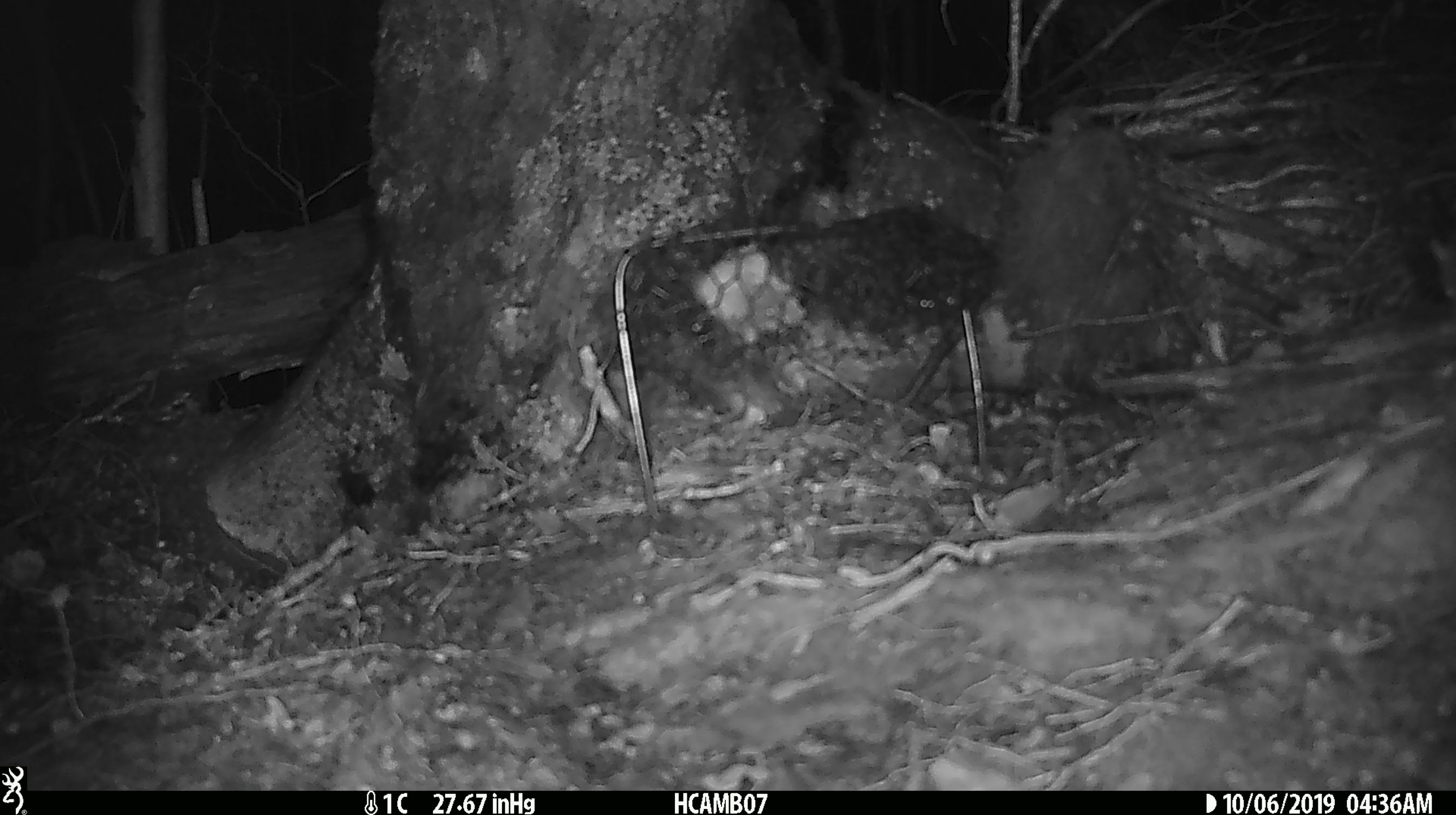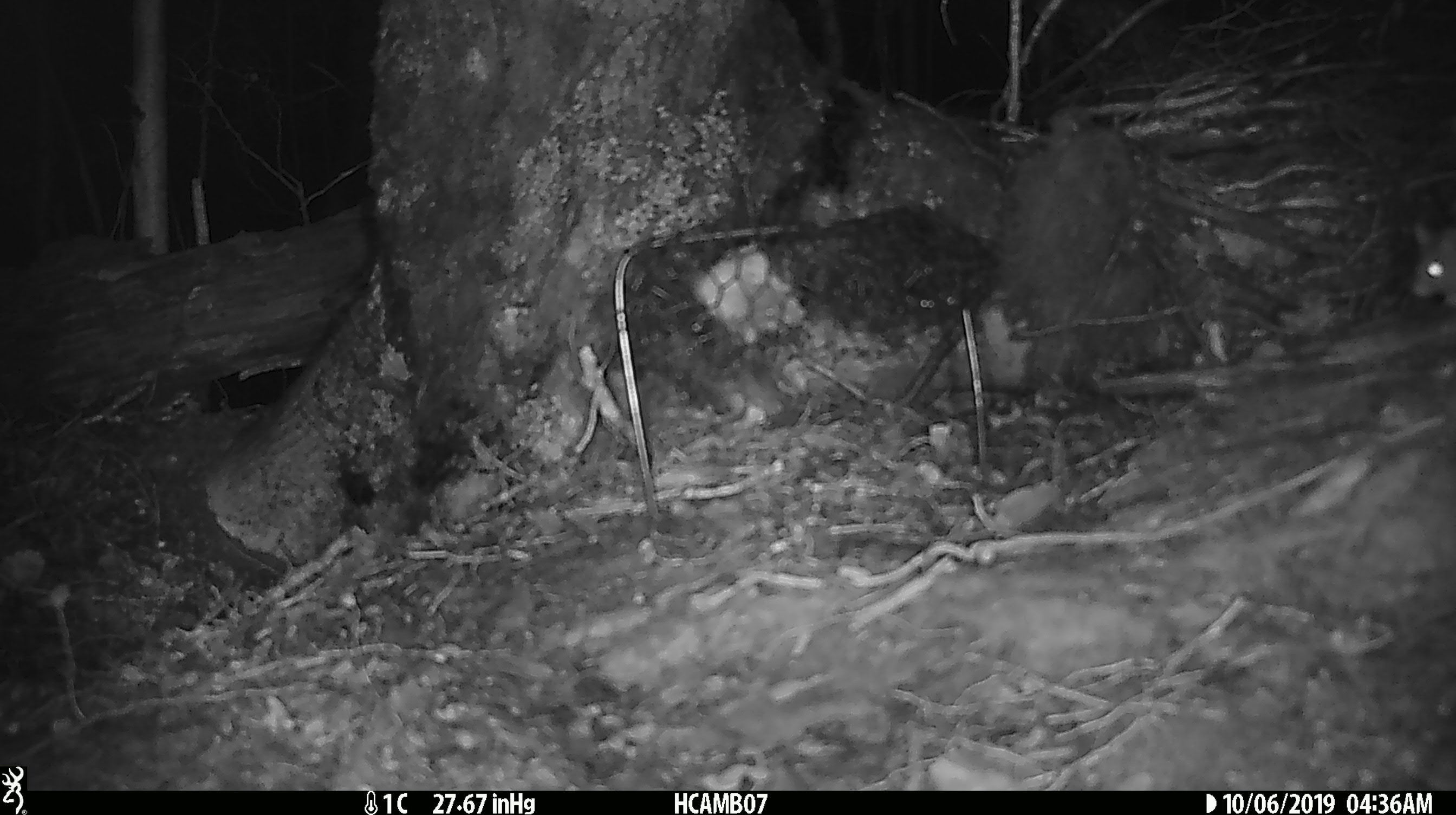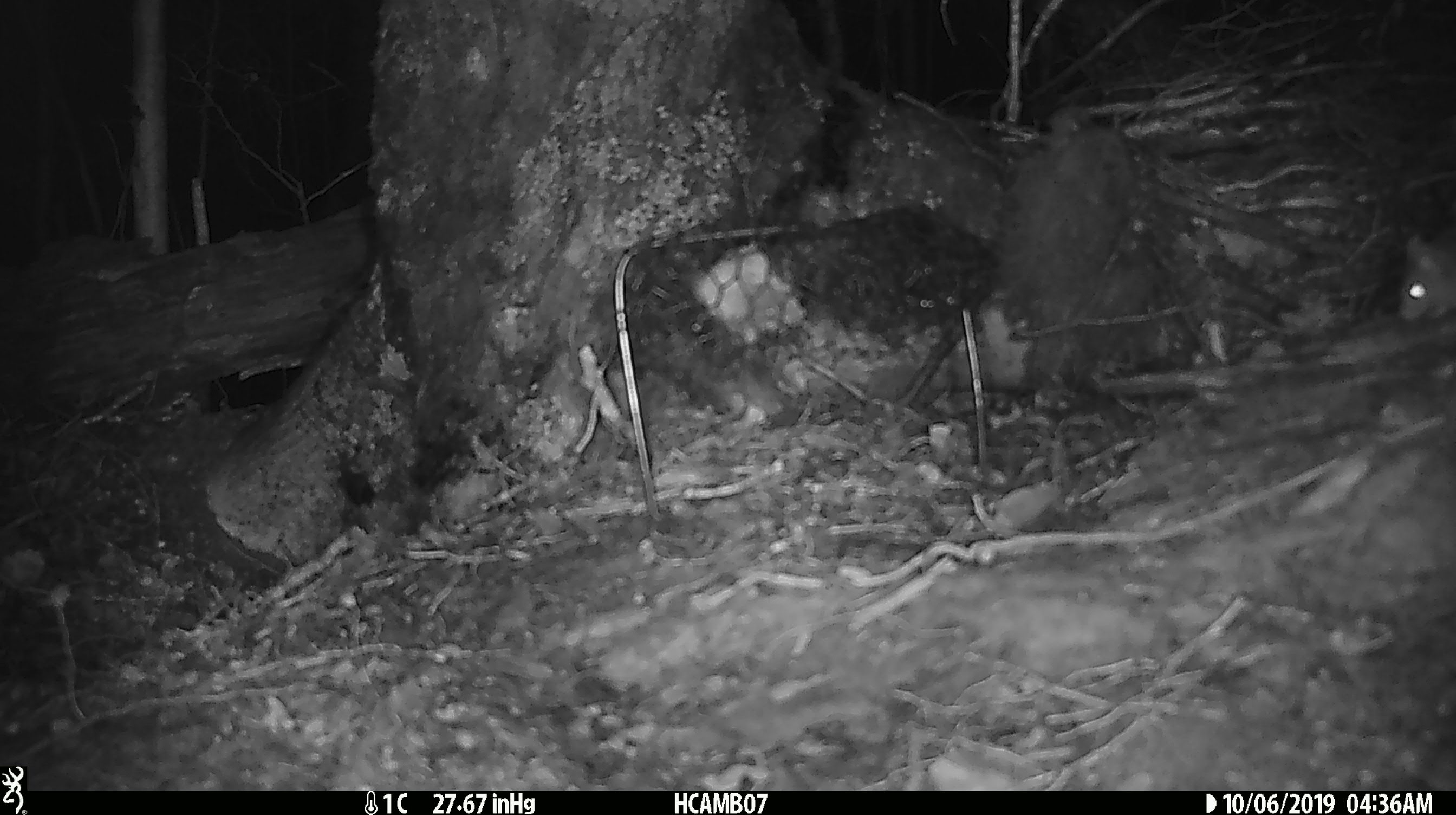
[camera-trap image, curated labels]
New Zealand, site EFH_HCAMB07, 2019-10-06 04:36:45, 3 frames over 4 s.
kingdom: Animalia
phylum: Chordata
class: Mammalia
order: Rodentia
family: Muridae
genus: Mus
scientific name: Mus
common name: mouse